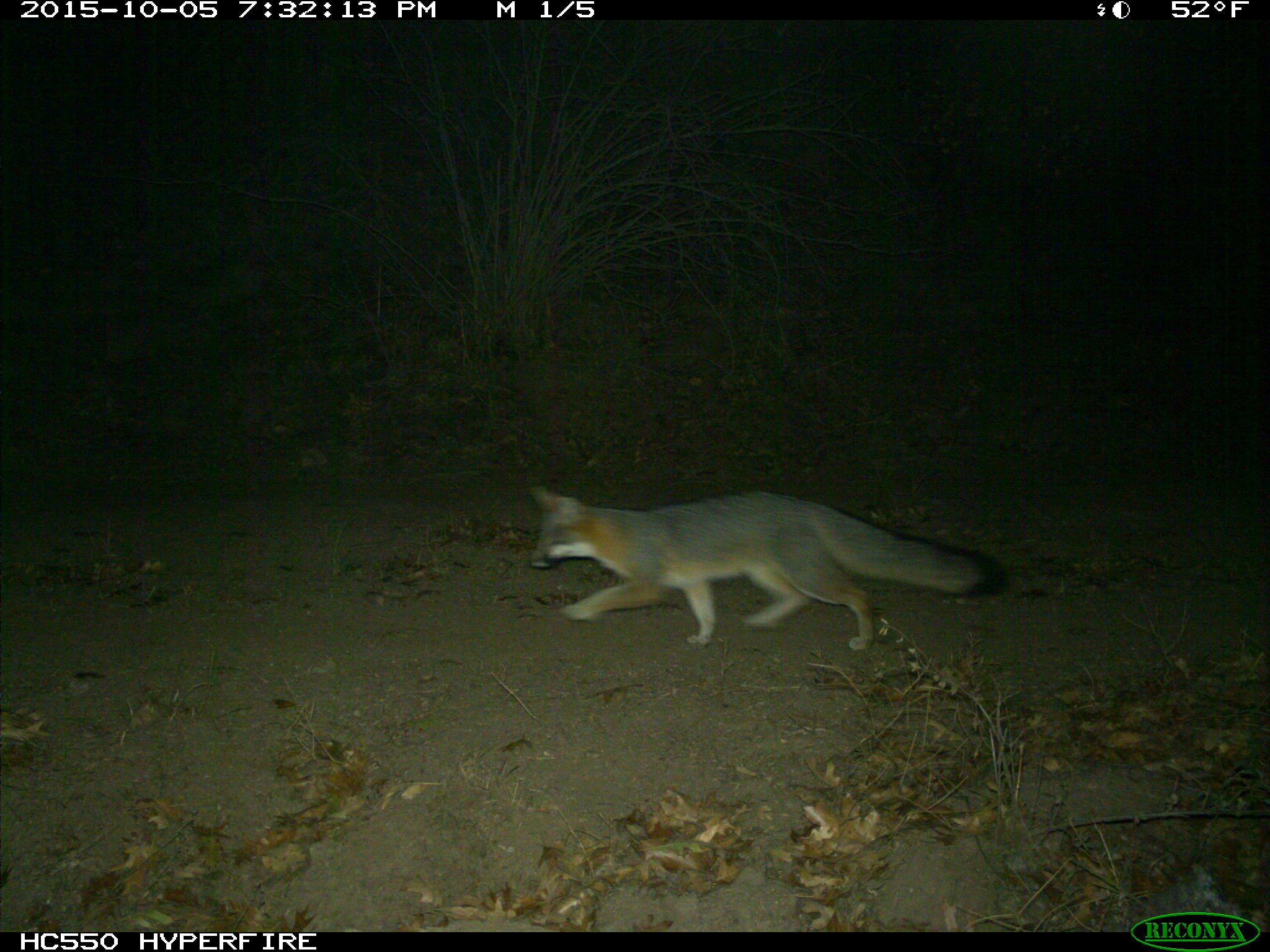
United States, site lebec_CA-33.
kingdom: Animalia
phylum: Chordata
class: Mammalia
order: Carnivora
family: Canidae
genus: Urocyon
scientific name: Urocyon cinereoargenteus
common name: gray fox